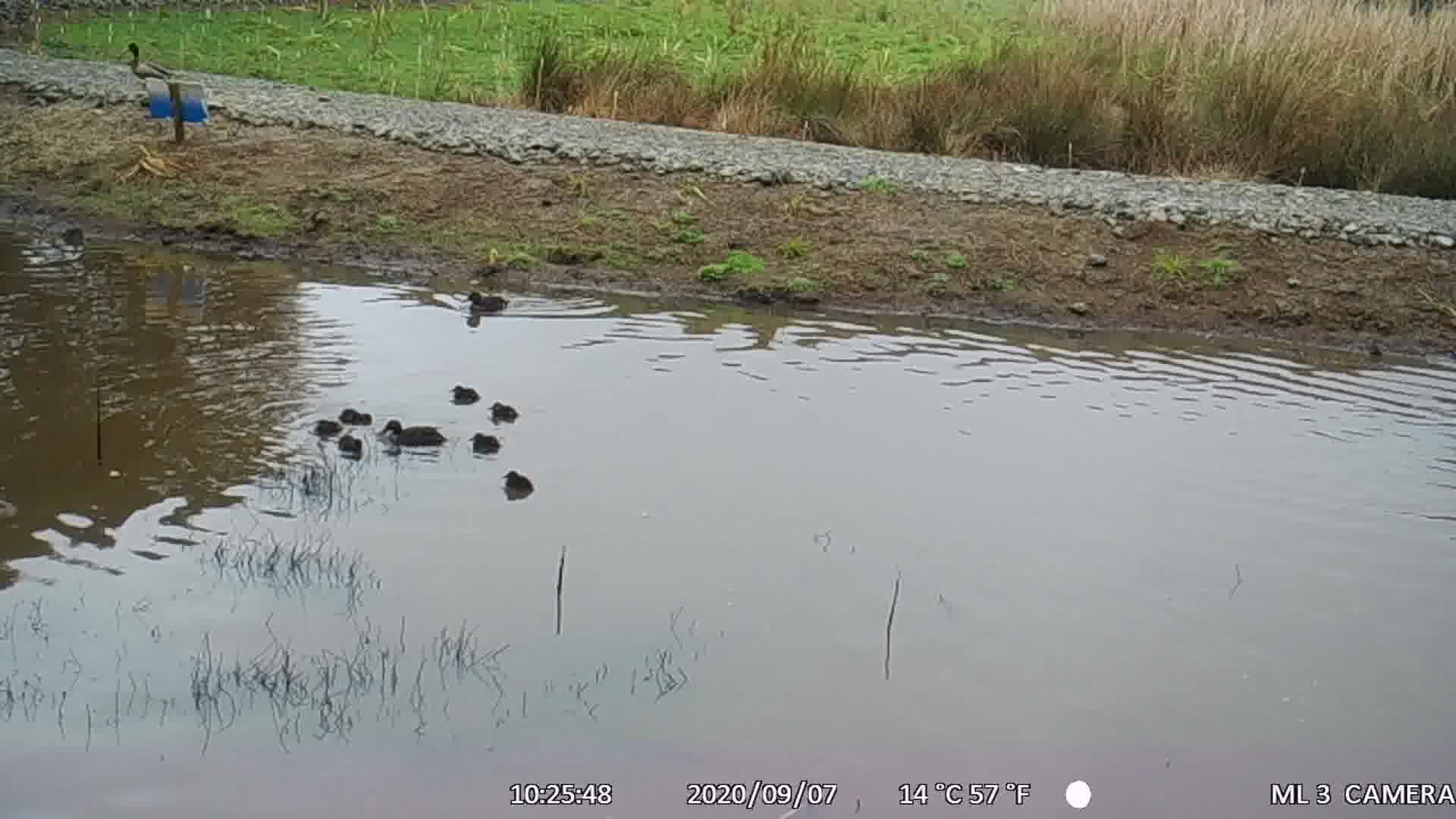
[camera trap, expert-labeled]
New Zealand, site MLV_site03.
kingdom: Animalia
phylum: Chordata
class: Aves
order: Anseriformes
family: Anatidae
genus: Anas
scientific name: Anas chlorotis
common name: brown teal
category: pateke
Pateke (brown teal) (Anas chlorotis).